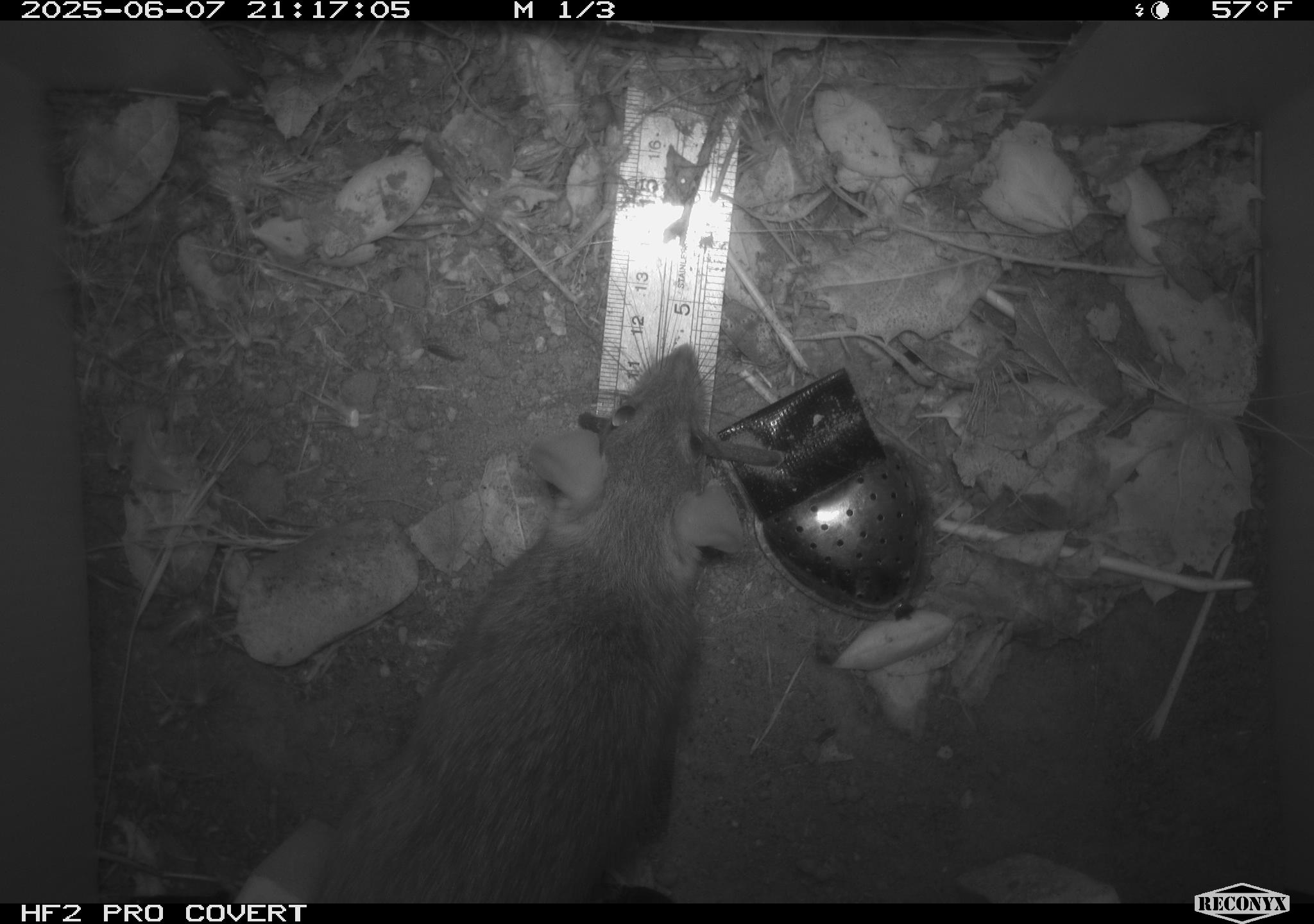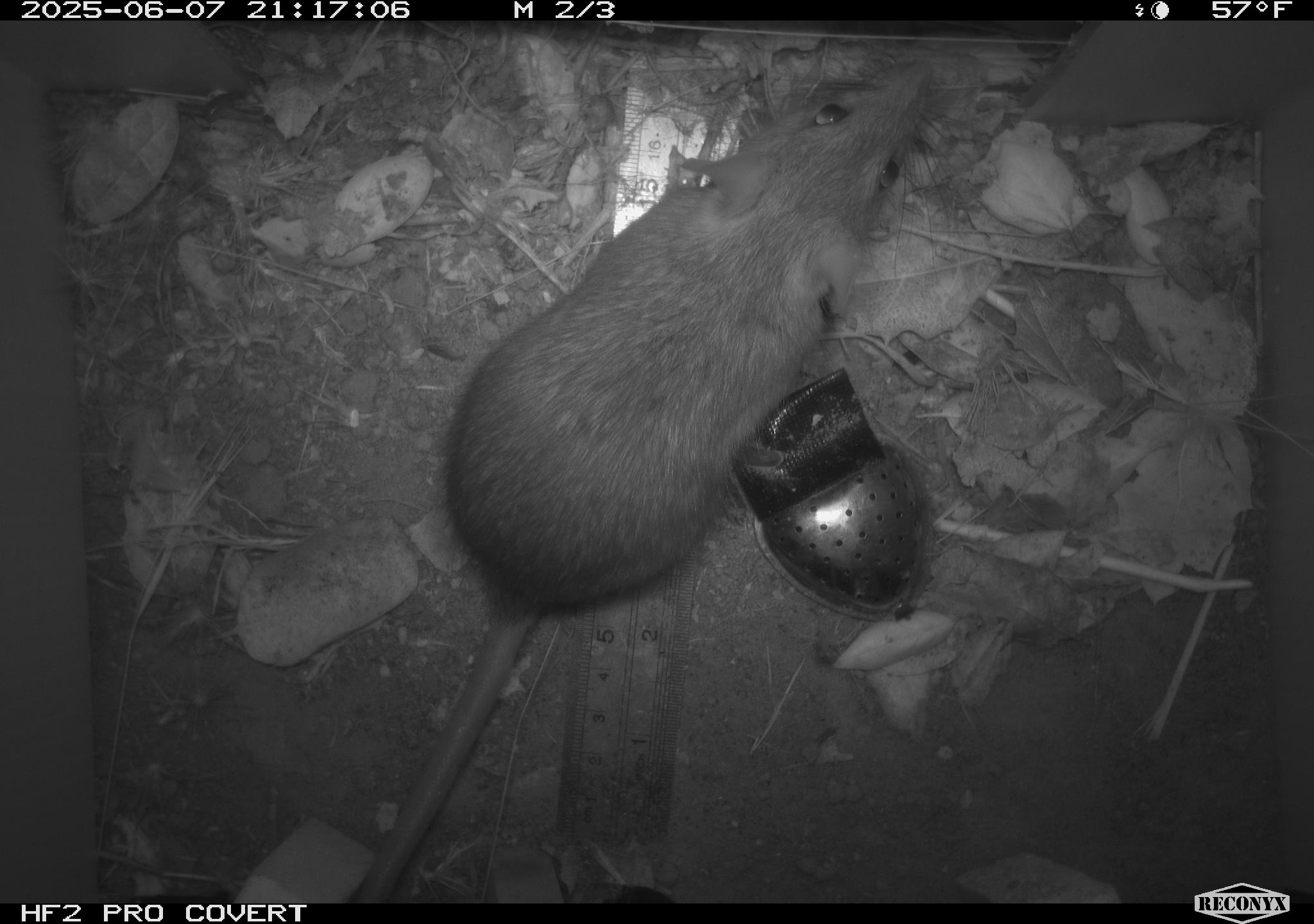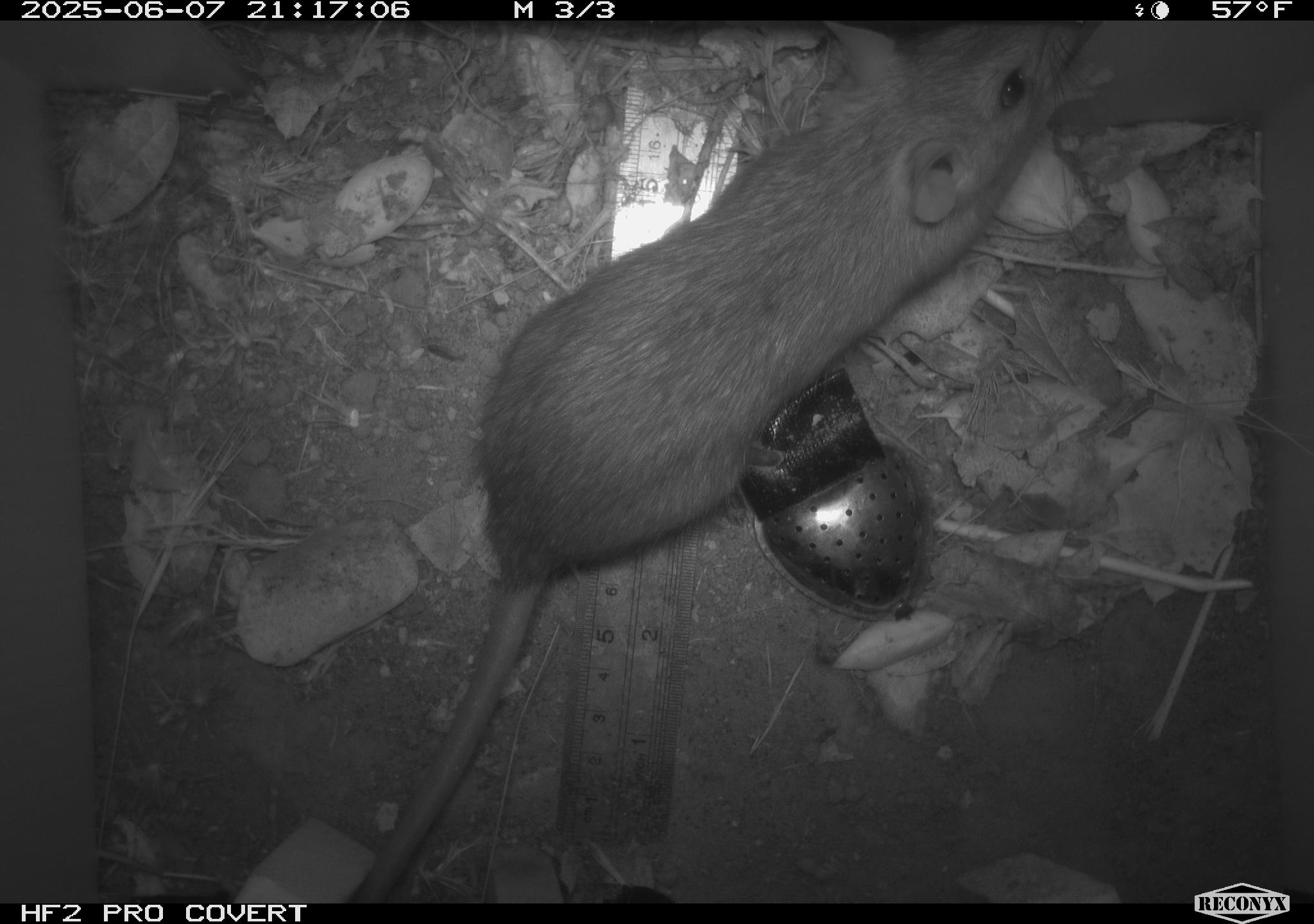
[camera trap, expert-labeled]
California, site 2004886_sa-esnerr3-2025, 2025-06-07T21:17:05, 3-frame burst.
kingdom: Animalia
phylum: Chordata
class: Mammalia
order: Rodentia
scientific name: Rodentia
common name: rodent